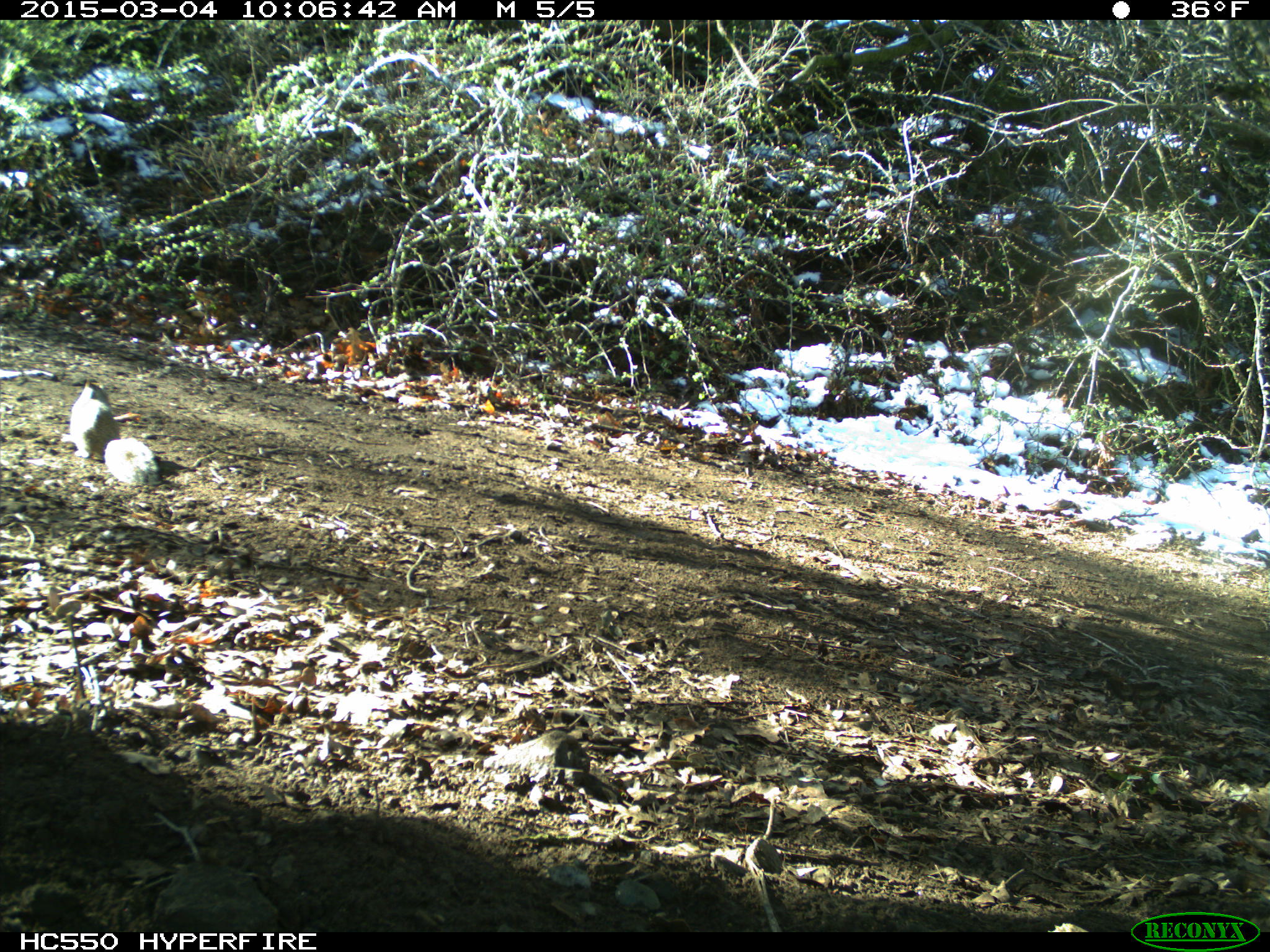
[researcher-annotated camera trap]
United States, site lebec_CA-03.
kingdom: Animalia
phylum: Chordata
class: Mammalia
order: Rodentia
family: Sciuridae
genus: Otospermophilus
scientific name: Otospermophilus beecheyi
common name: california ground squirrel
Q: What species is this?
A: Otospermophilus beecheyi (california ground squirrel).